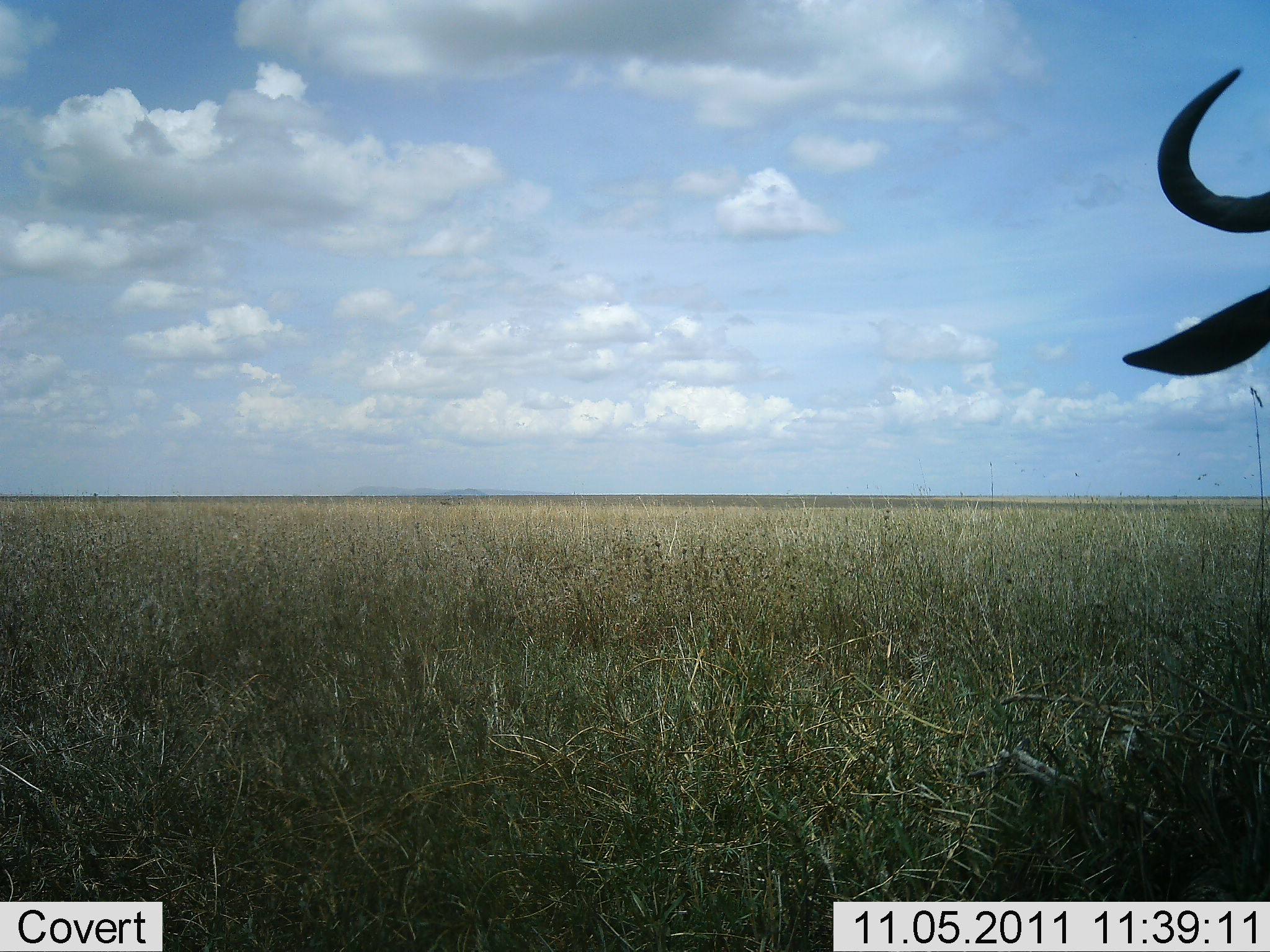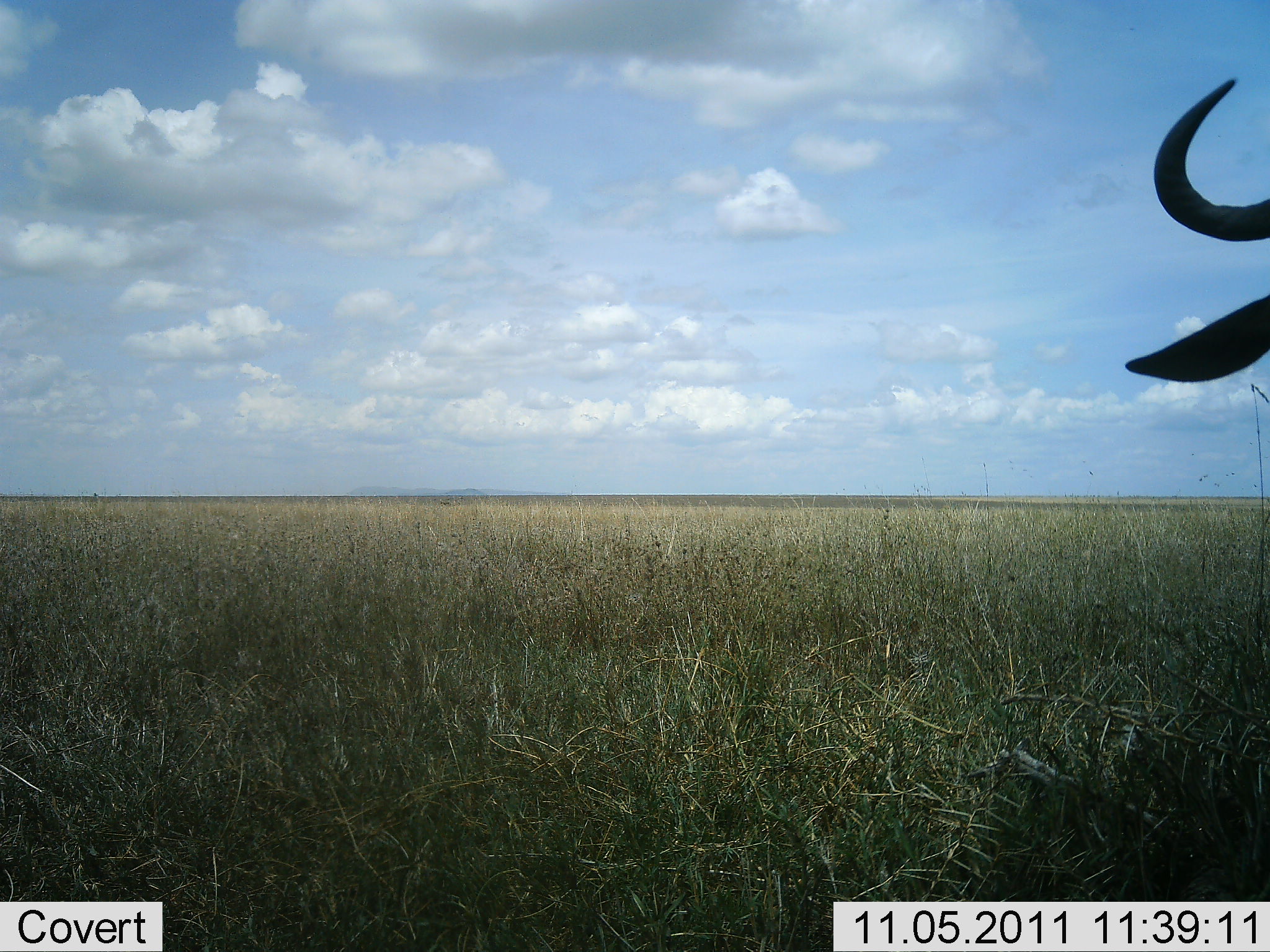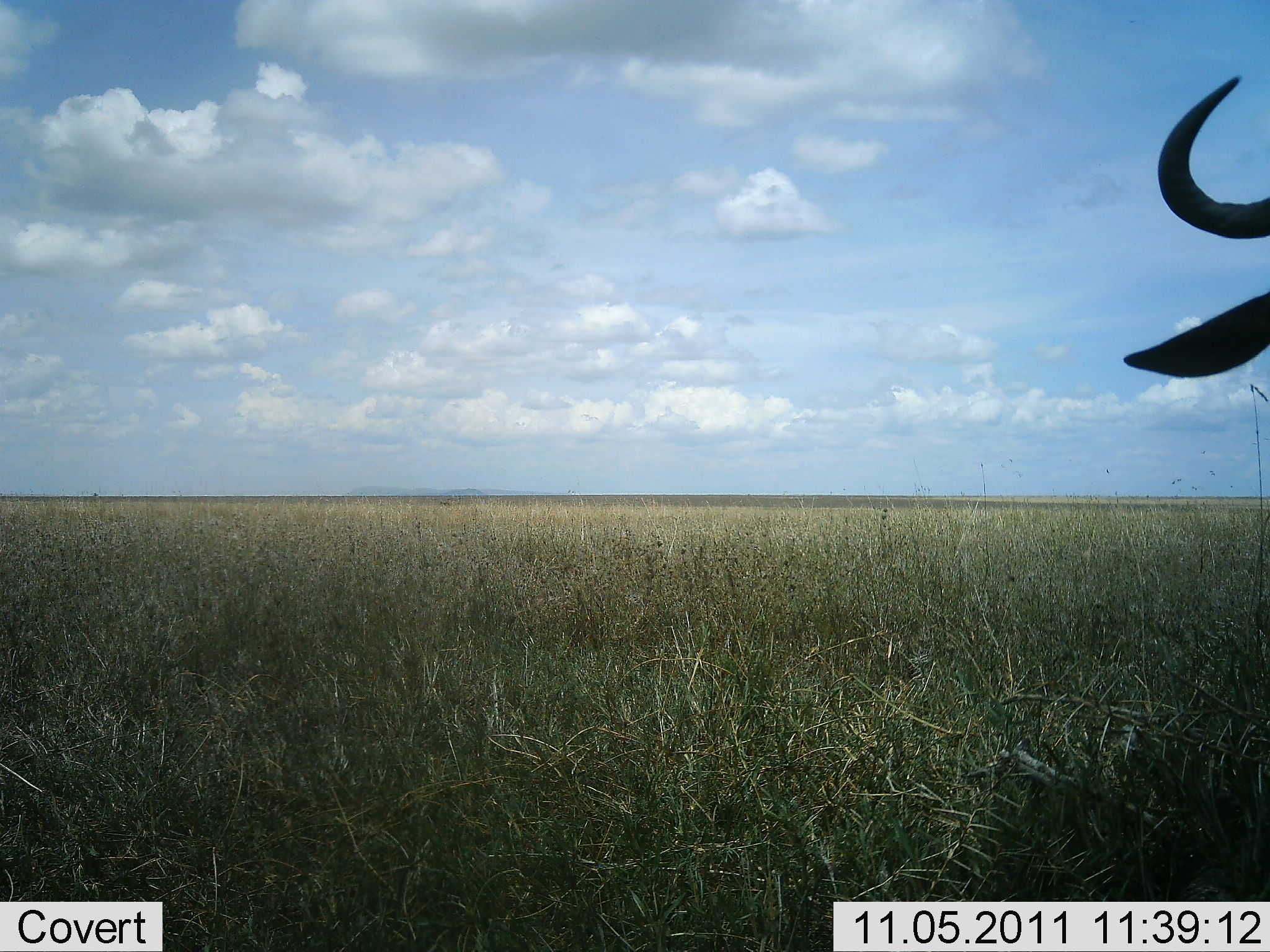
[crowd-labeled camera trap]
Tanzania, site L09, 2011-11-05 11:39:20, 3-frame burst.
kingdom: Animalia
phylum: Chordata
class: Mammalia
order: Artiodactyla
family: Bovidae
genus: Connochaetes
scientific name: Connochaetes taurinus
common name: blue wildebeest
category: wildebeest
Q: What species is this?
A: Wildebeest (blue wildebeest) (Connochaetes taurinus).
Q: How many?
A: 1.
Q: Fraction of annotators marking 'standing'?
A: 79%.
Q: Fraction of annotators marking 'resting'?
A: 7%.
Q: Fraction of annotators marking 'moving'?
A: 7%.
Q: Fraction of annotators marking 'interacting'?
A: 7%.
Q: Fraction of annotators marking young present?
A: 0%.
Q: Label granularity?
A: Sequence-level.